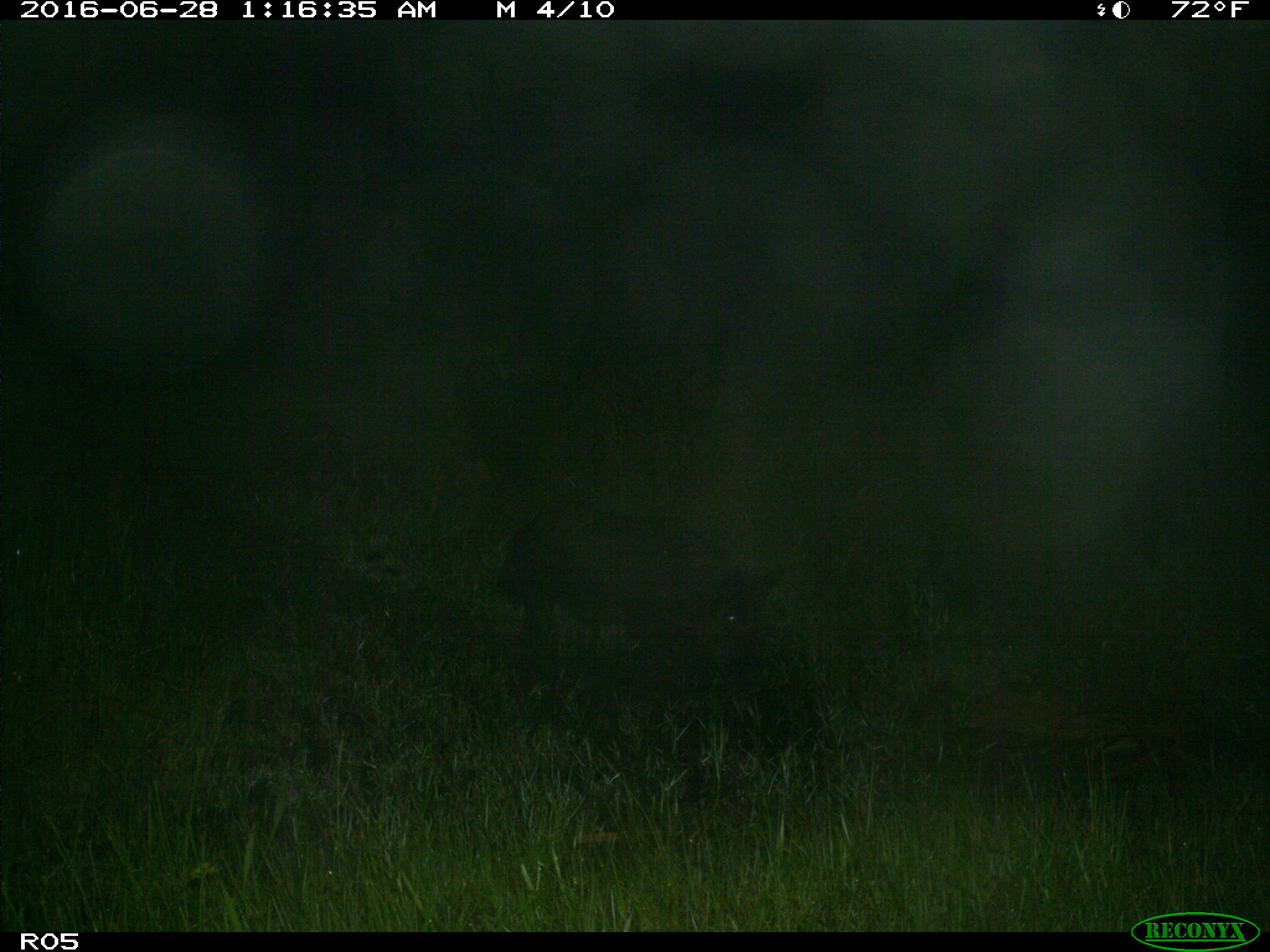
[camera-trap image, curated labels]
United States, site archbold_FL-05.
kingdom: Animalia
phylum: Chordata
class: Mammalia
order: Artiodactyla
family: Suidae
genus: Sus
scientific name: Sus scrofa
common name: wild boar